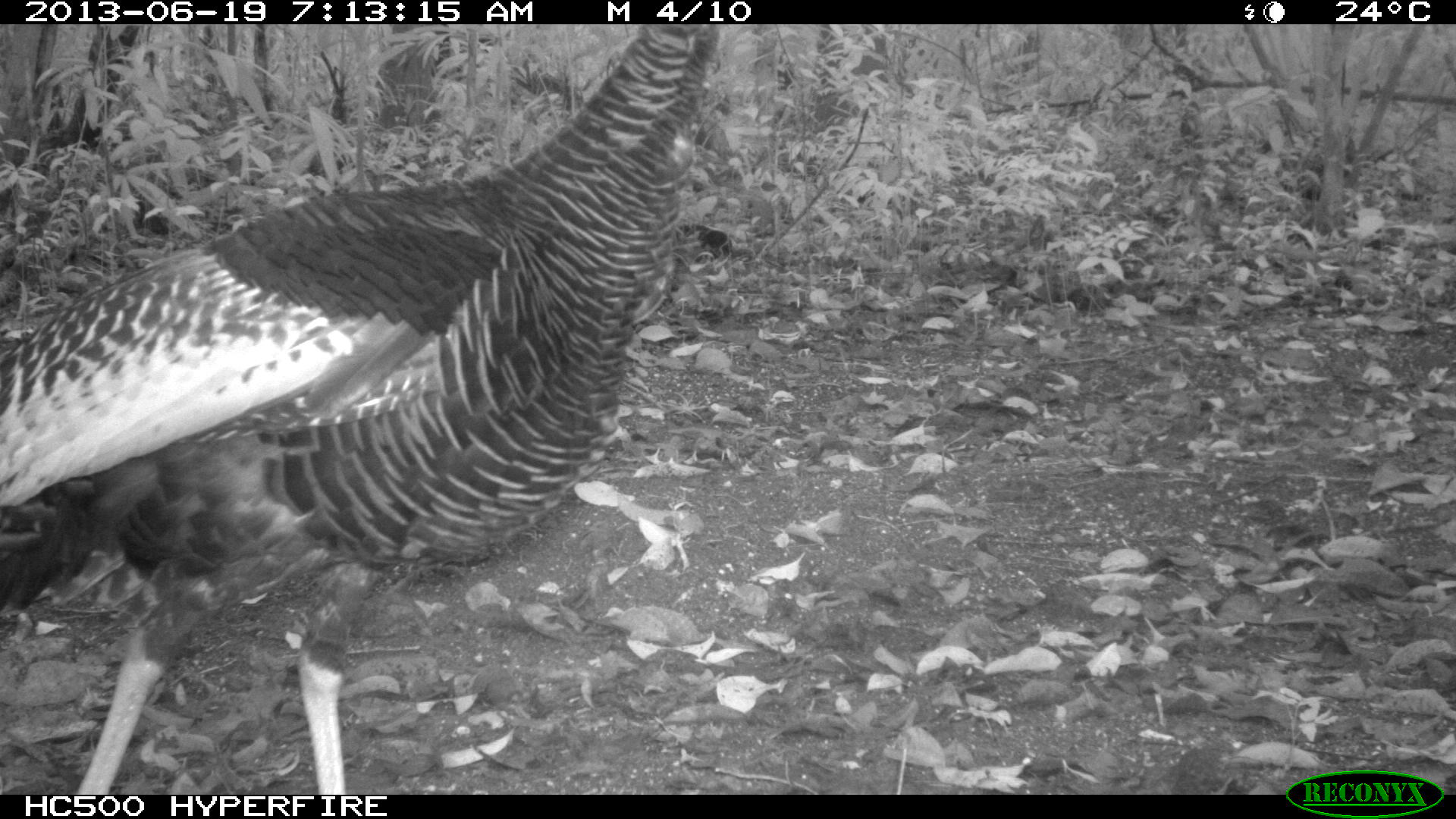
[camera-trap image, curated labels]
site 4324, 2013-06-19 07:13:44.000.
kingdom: Animalia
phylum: Chordata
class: Aves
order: Galliformes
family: Phasianidae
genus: Meleagris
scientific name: Meleagris ocellata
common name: ocellated turkey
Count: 1.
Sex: female.